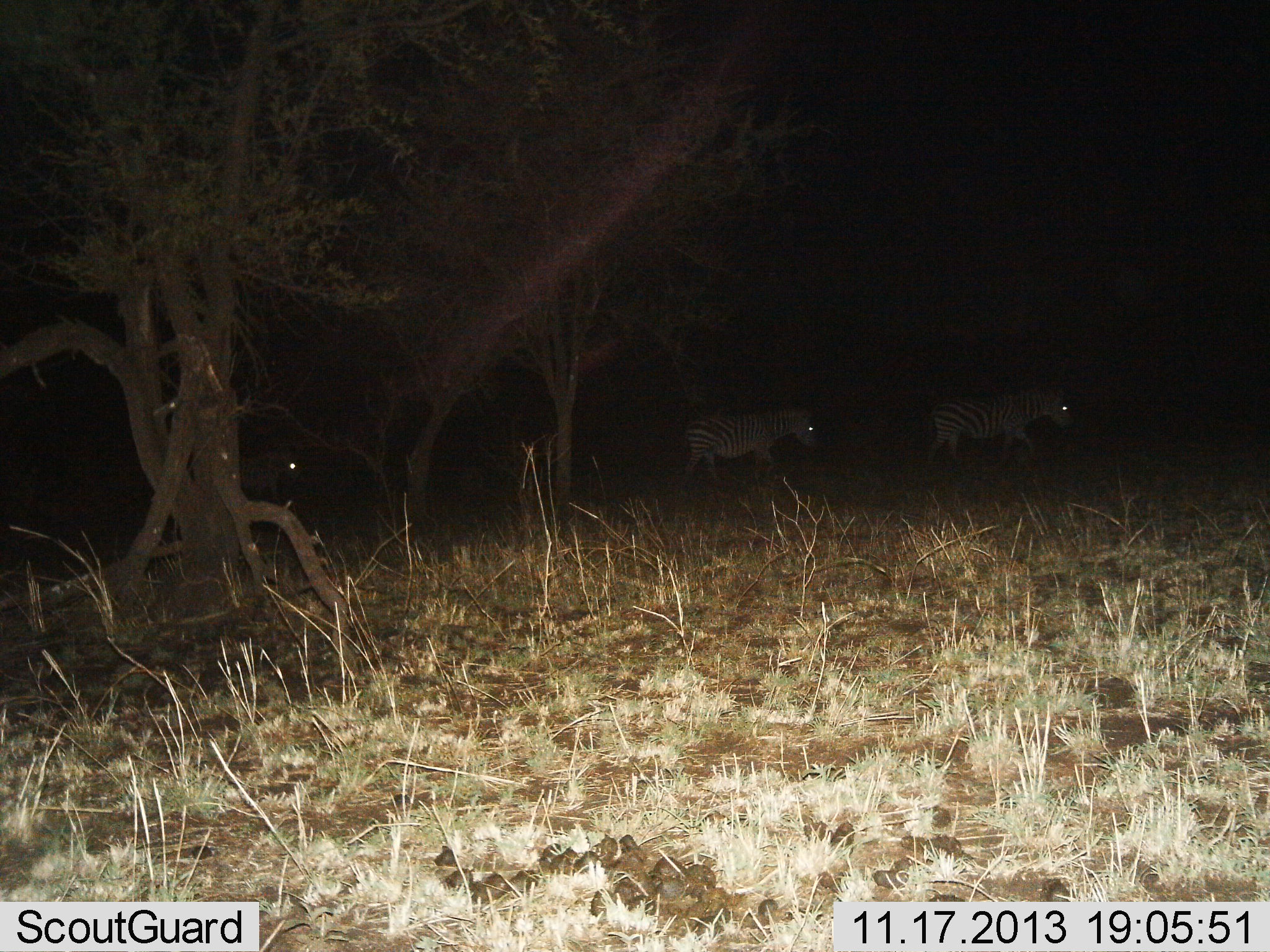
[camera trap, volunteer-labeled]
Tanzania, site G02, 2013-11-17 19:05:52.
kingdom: Animalia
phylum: Chordata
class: Mammalia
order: Perissodactyla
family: Equidae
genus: Equus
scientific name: Equus quagga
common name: plains zebra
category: zebra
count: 3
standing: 0%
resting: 0%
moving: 100%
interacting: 0%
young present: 0%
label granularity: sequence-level